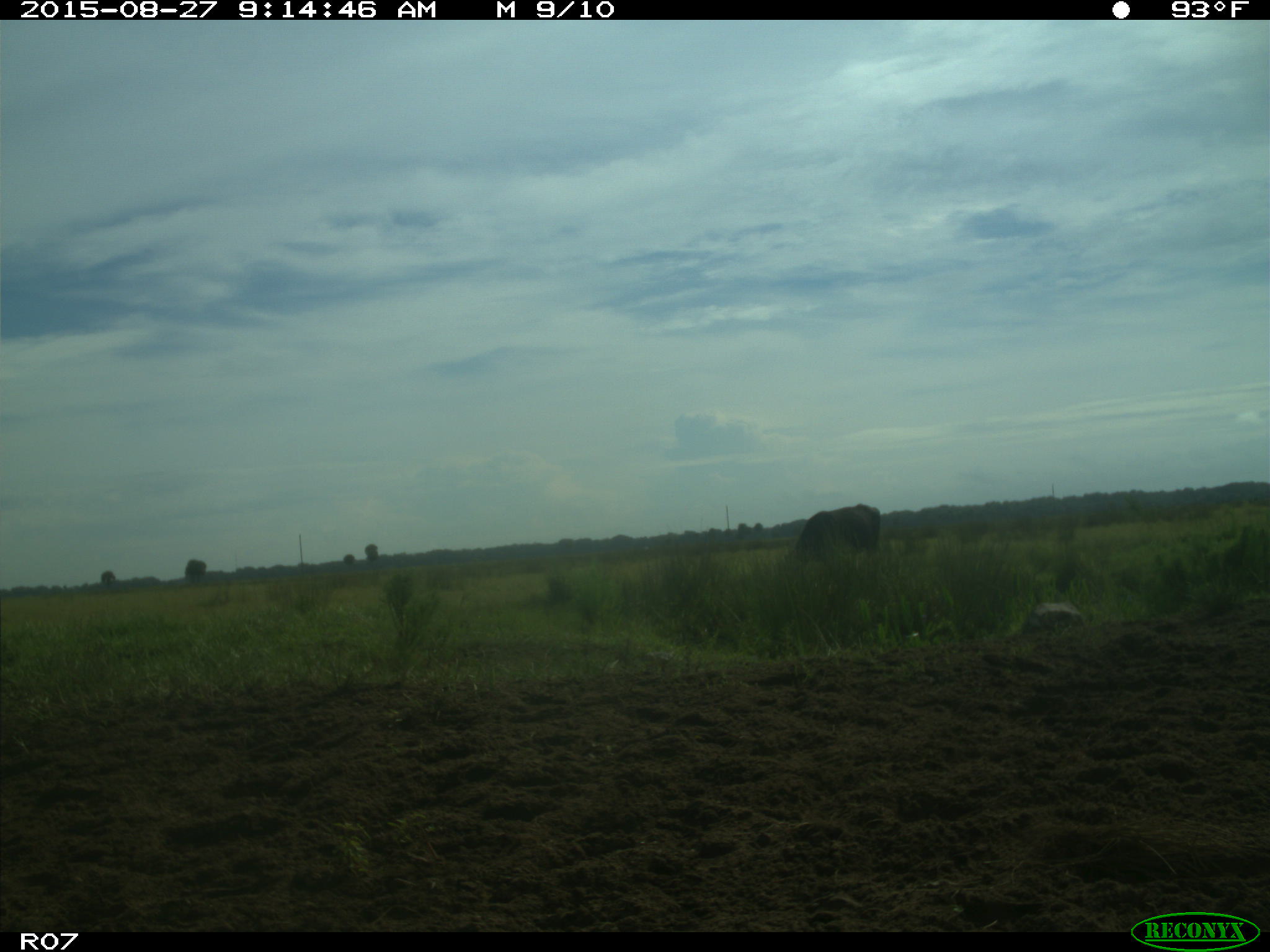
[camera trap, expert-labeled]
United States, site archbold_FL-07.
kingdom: Animalia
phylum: Chordata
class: Mammalia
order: Artiodactyla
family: Bovidae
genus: Bos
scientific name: Bos taurus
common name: domestic cow